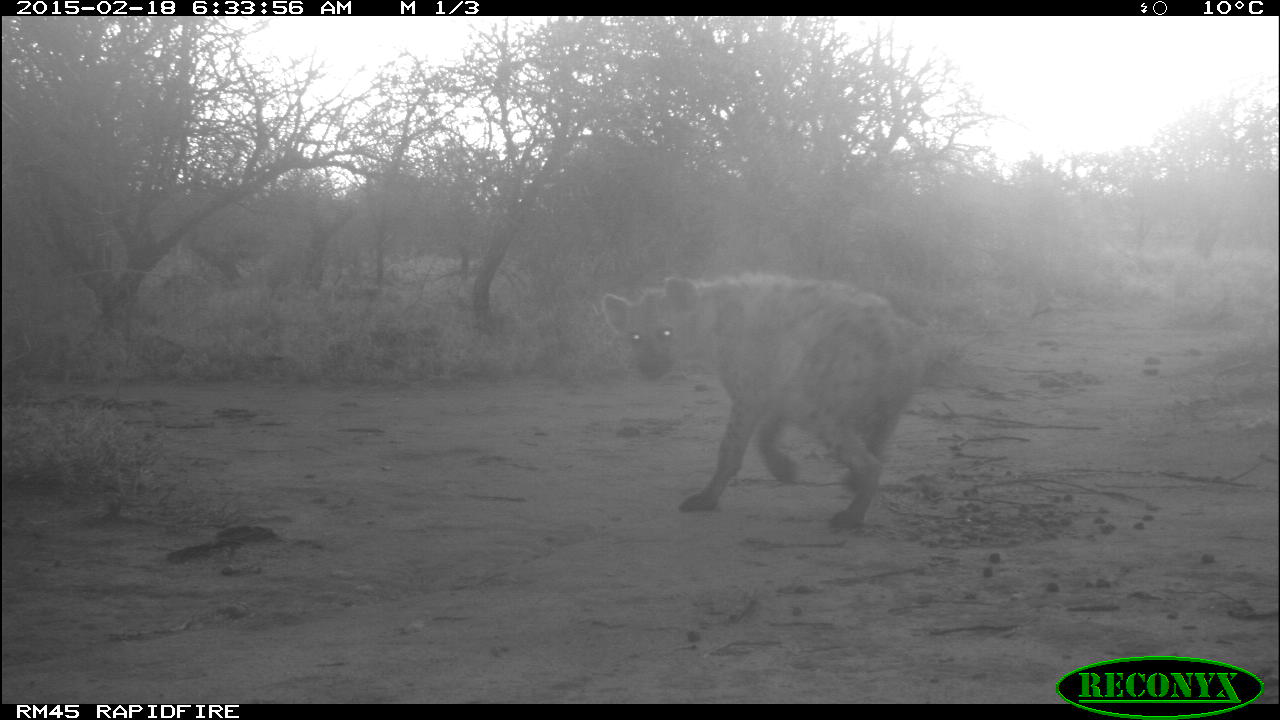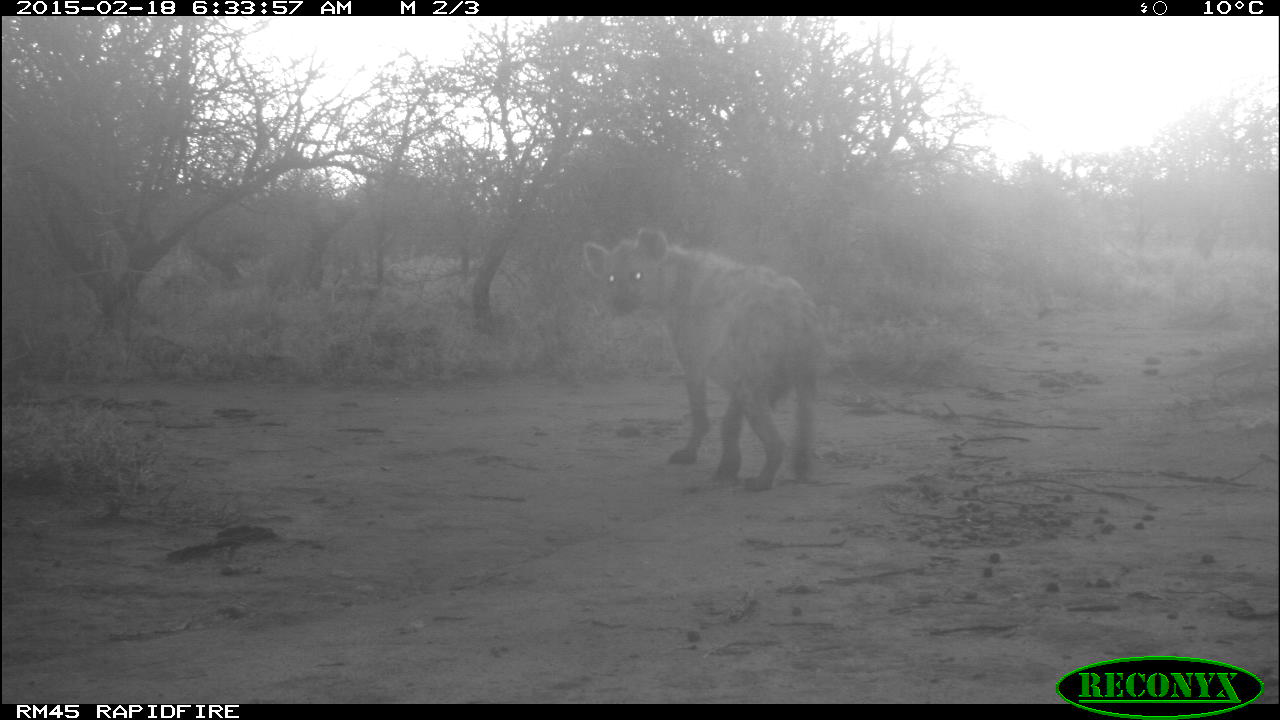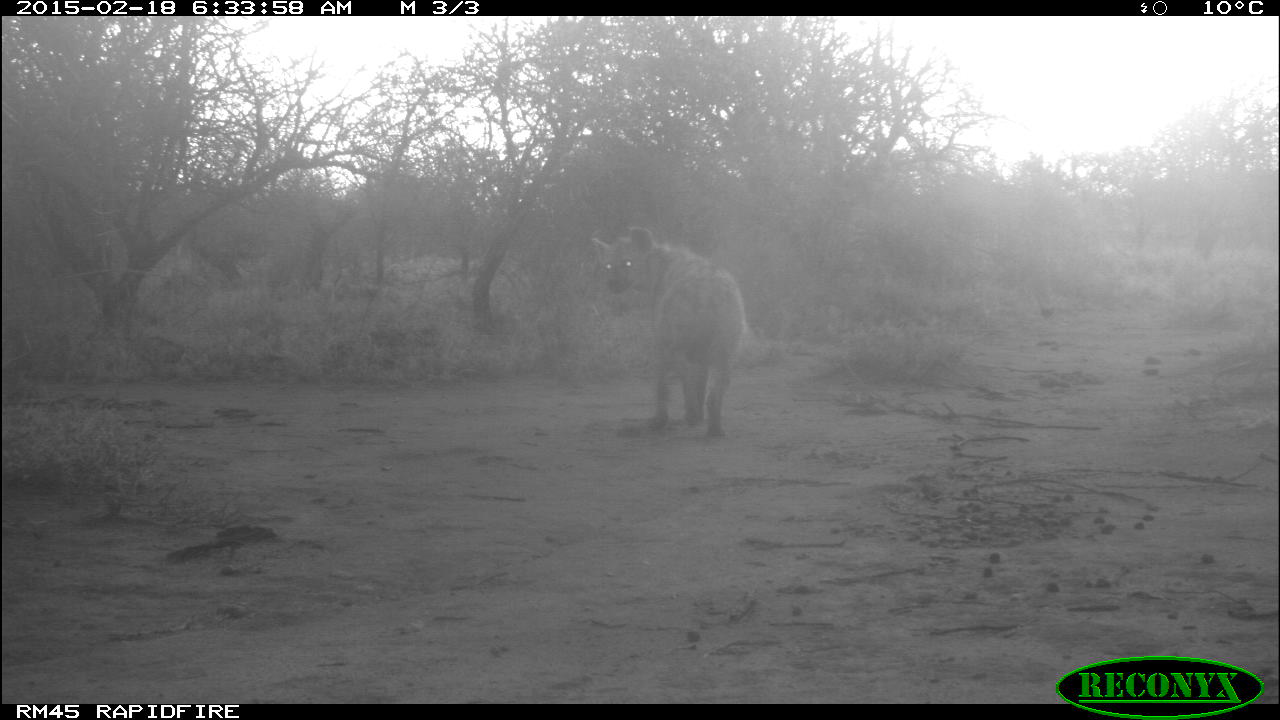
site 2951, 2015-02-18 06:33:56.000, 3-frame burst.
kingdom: Animalia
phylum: Chordata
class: Mammalia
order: Carnivora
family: Hyaenidae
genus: Crocuta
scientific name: Crocuta crocuta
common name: spotted hyena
Crocuta crocuta (spotted hyena), count 1.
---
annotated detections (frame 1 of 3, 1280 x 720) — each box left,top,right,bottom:
crocuta crocuta: 602,269,935,532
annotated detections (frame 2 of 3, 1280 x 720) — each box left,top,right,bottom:
crocuta crocuta: 581,227,830,493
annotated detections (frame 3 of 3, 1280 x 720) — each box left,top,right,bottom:
crocuta crocuta: 590,226,747,437